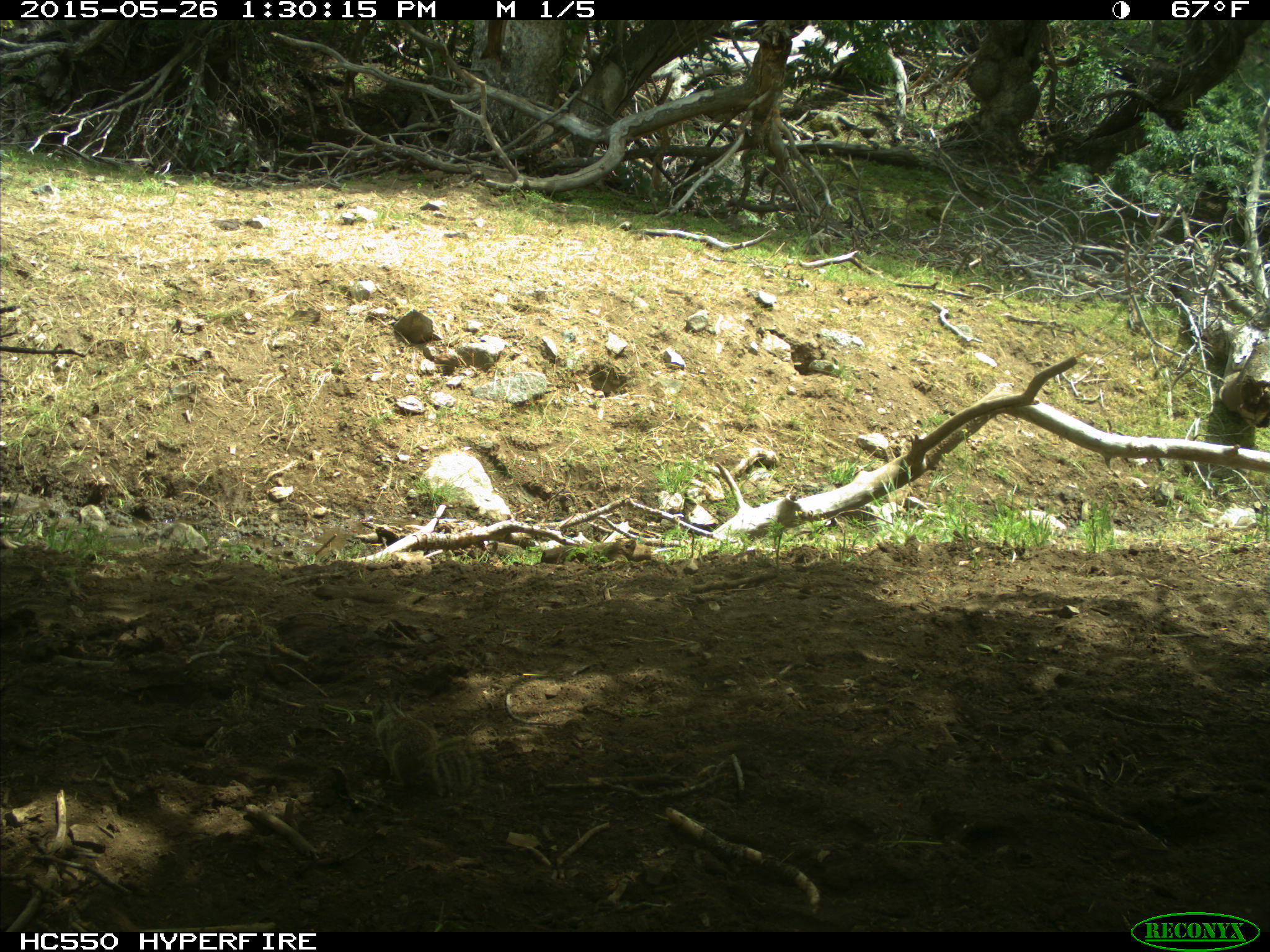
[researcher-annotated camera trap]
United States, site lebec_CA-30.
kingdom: Animalia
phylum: Chordata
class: Mammalia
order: Rodentia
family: Sciuridae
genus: Otospermophilus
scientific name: Otospermophilus beecheyi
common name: california ground squirrel